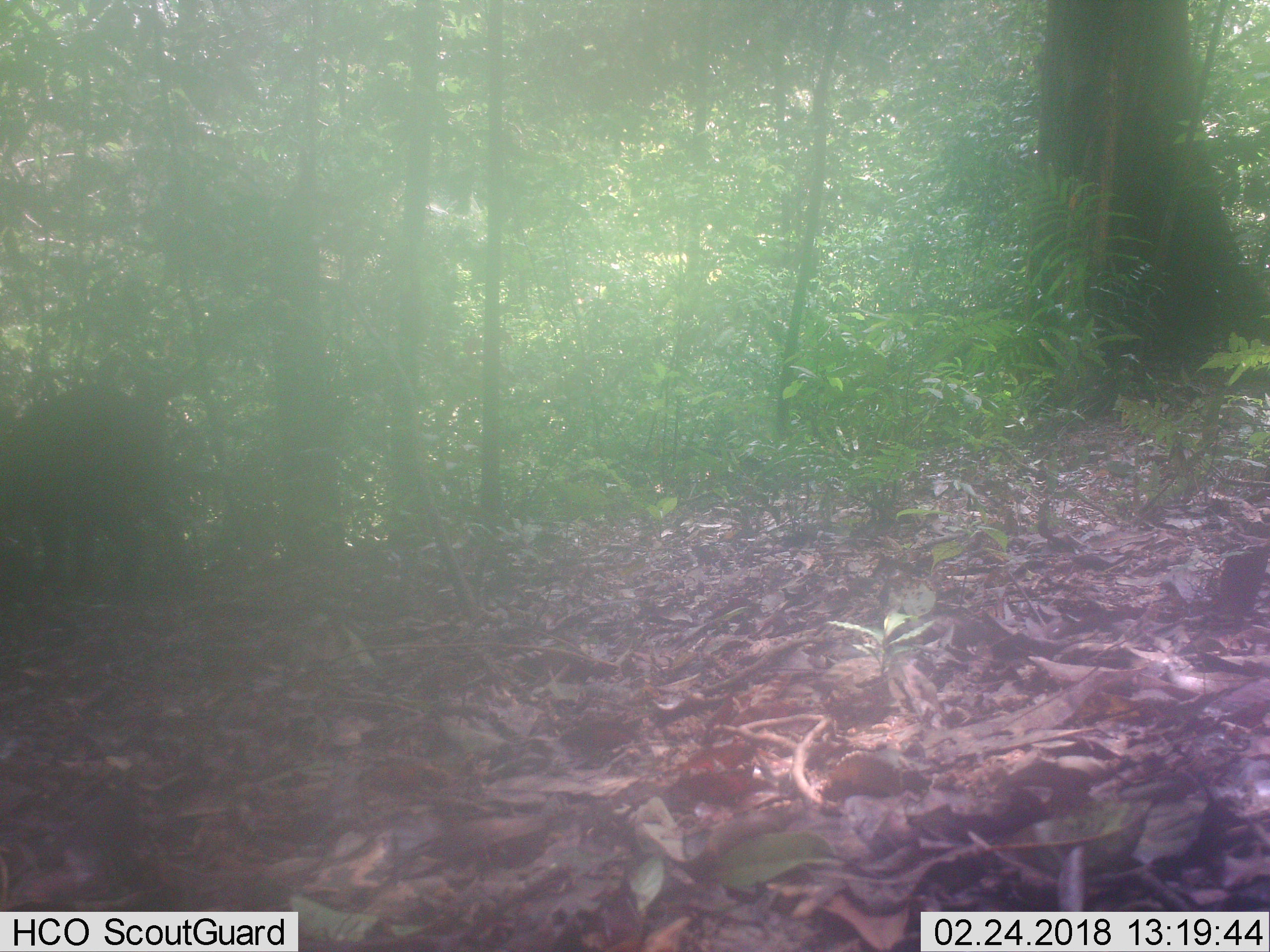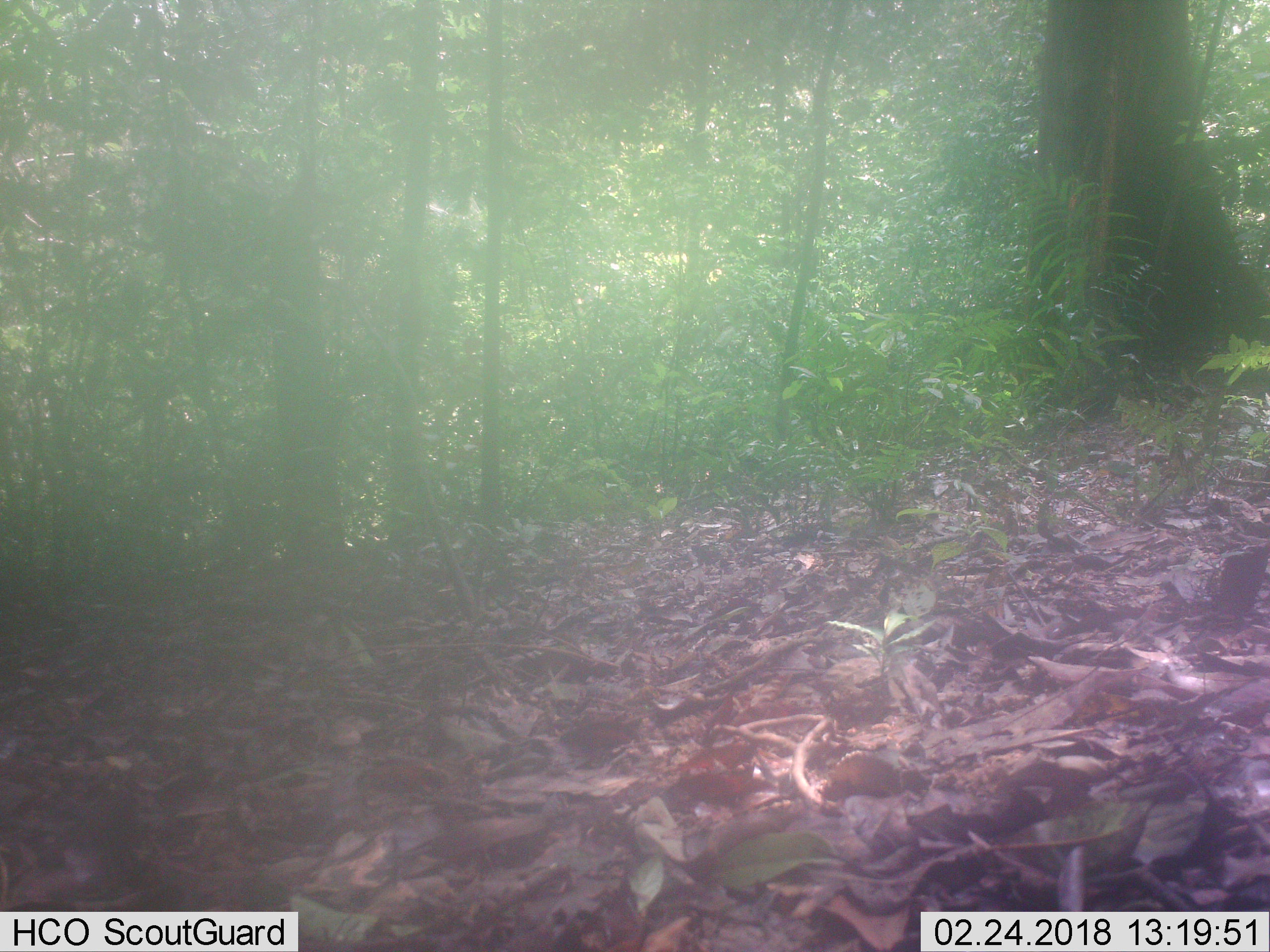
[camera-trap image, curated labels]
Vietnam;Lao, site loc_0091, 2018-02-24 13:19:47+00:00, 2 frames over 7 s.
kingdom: Animalia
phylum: Chordata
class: Mammalia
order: Artiodactyla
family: Suidae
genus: Sus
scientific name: Sus scrofa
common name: eurasian wild pig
Eurasian wild pig (Sus scrofa). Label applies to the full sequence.